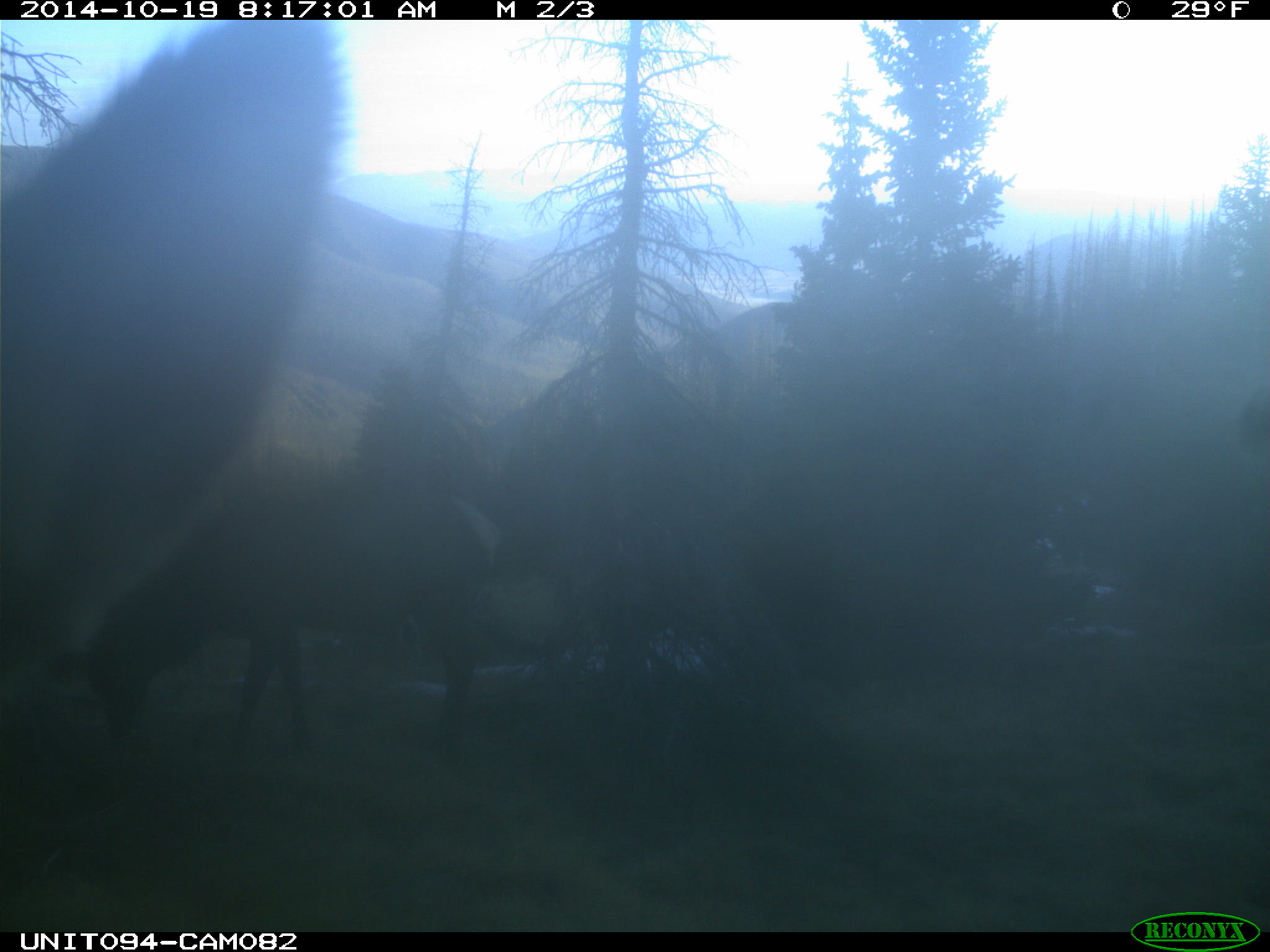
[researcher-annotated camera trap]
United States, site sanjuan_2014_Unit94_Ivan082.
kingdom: Animalia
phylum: Chordata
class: Mammalia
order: Artiodactyla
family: Cervidae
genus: Cervus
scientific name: Cervus elaphus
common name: red deer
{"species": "Cervus elaphus (red deer)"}